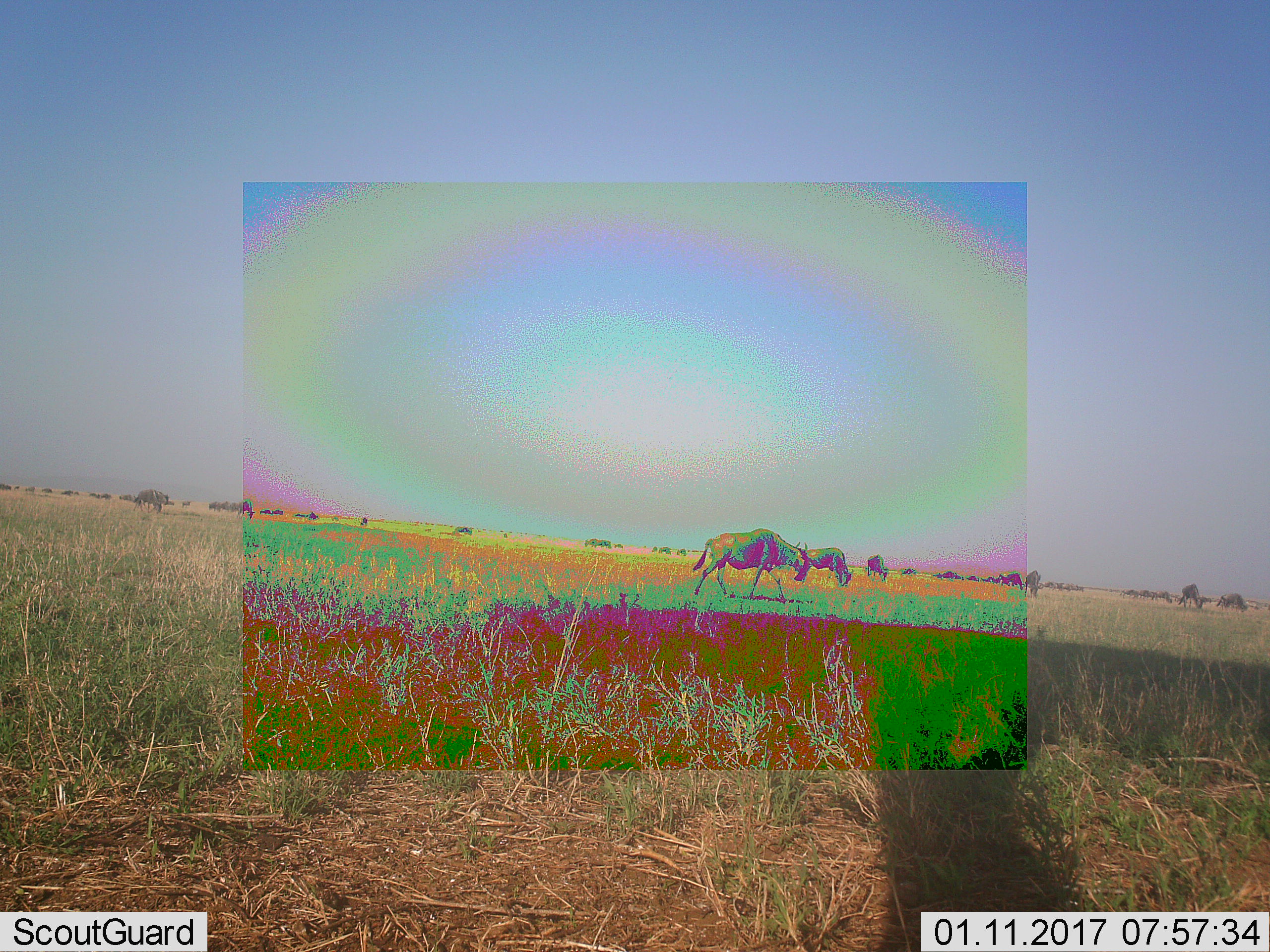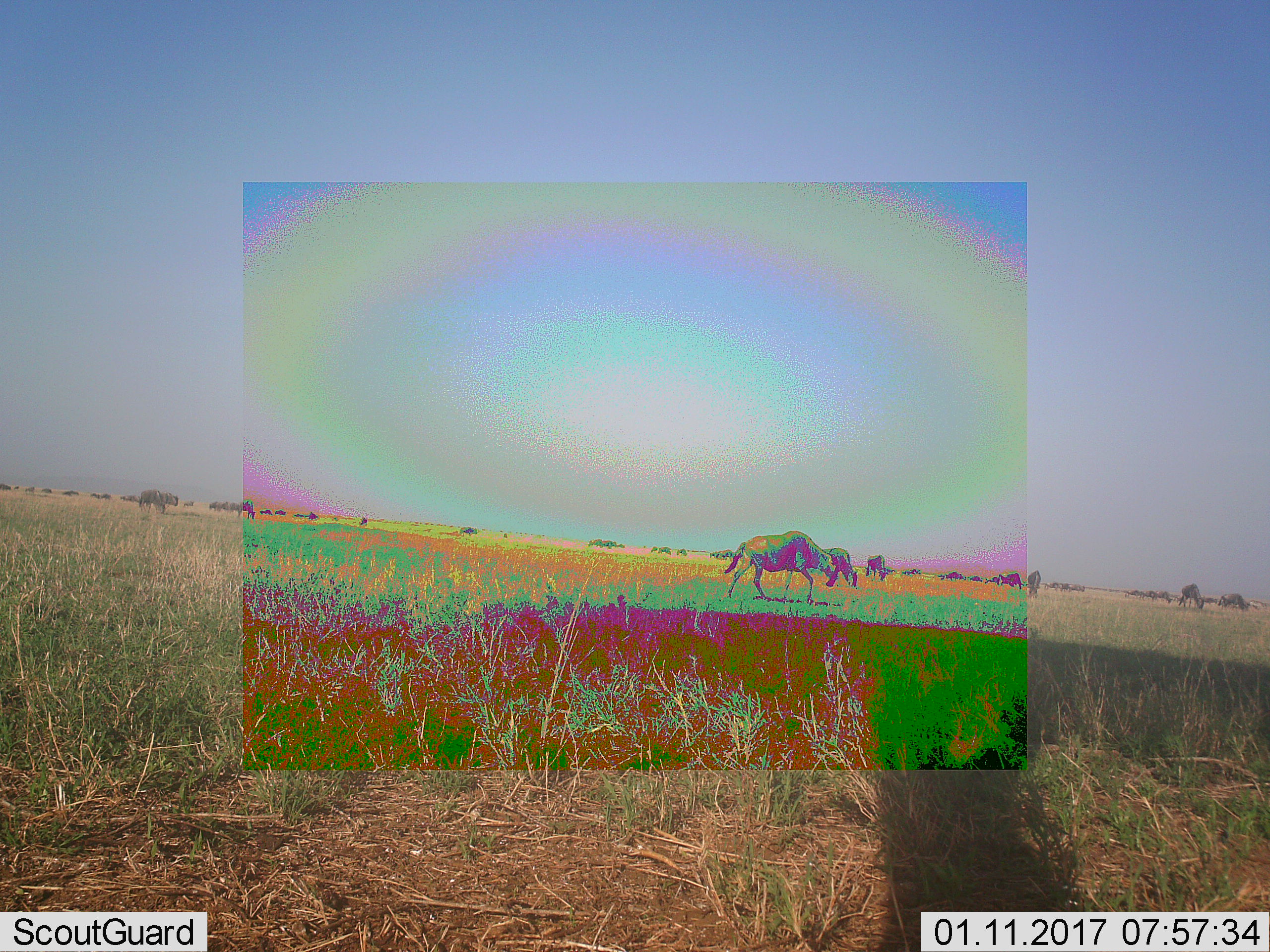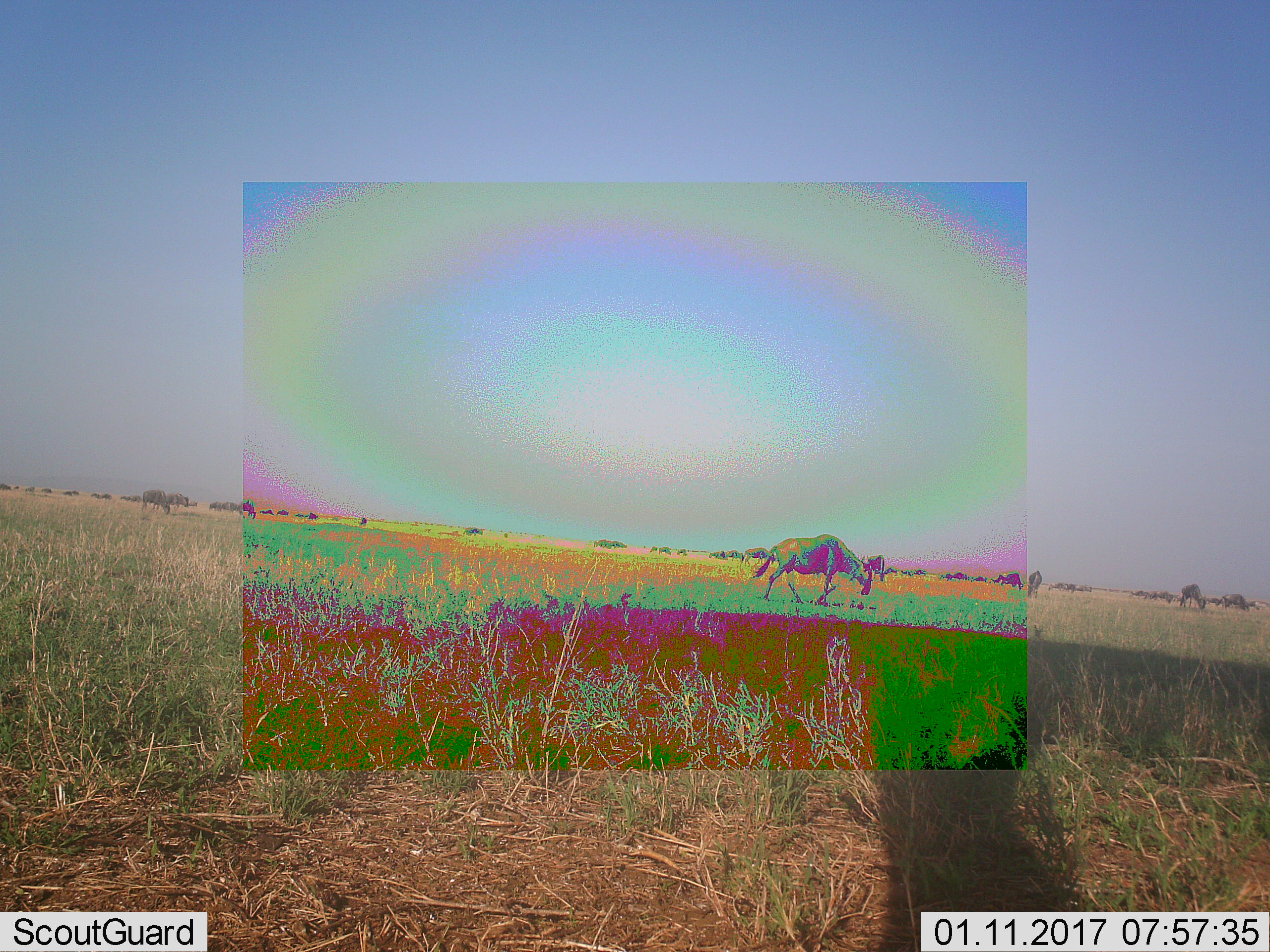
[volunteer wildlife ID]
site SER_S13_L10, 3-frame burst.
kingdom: Animalia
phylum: Chordata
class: Mammalia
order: Artiodactyla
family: Bovidae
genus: Connochaetes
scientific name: Connochaetes taurinus taurinus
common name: blue wildebeest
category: wildebeestblue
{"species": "wildebeestblue (blue wildebeest) (Connochaetes taurinus taurinus)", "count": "11-50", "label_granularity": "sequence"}